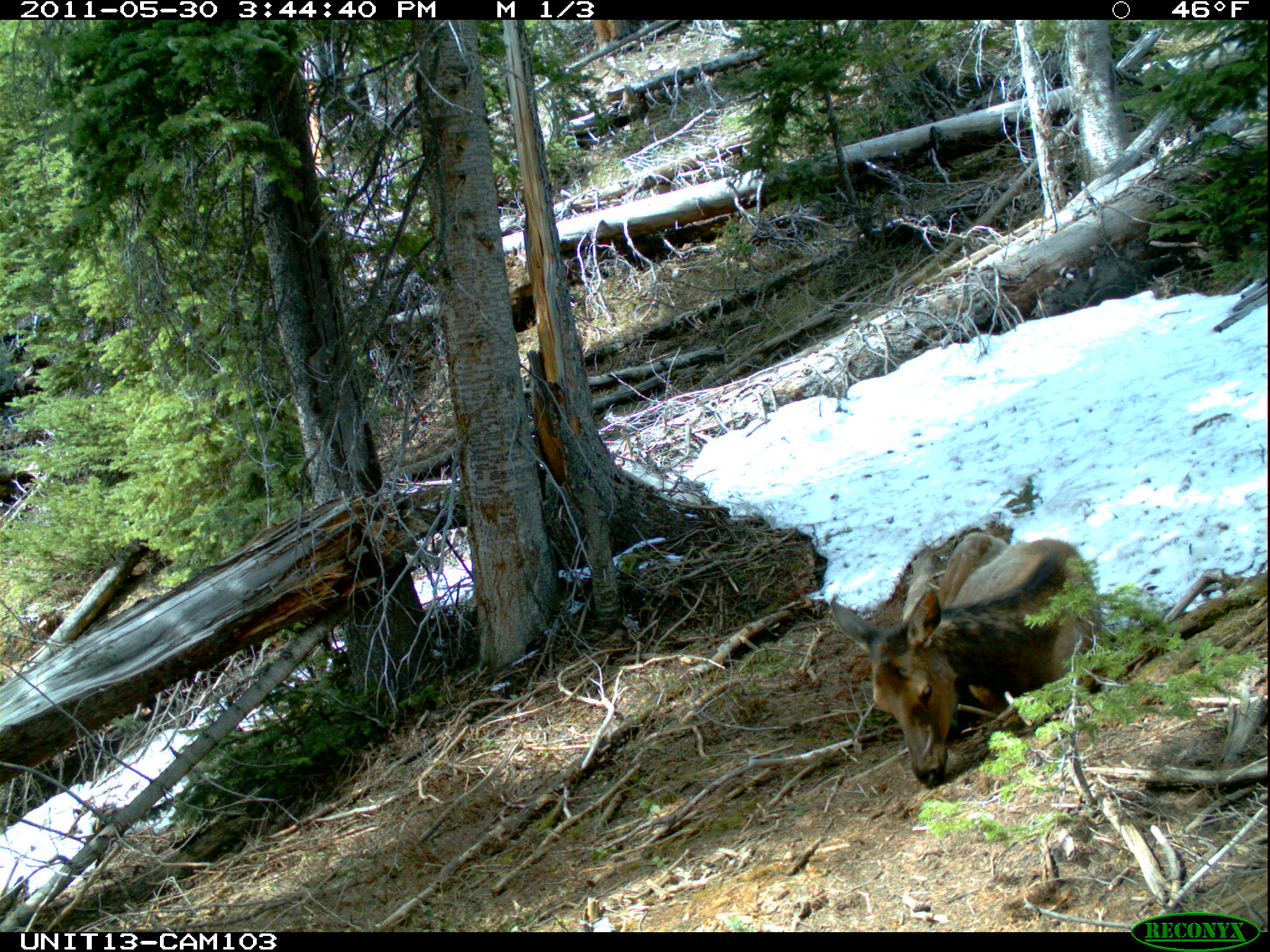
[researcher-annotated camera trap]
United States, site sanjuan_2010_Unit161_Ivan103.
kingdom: Animalia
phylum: Chordata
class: Mammalia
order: Artiodactyla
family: Cervidae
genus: Cervus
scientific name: Cervus elaphus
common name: red deer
Cervus elaphus (red deer).